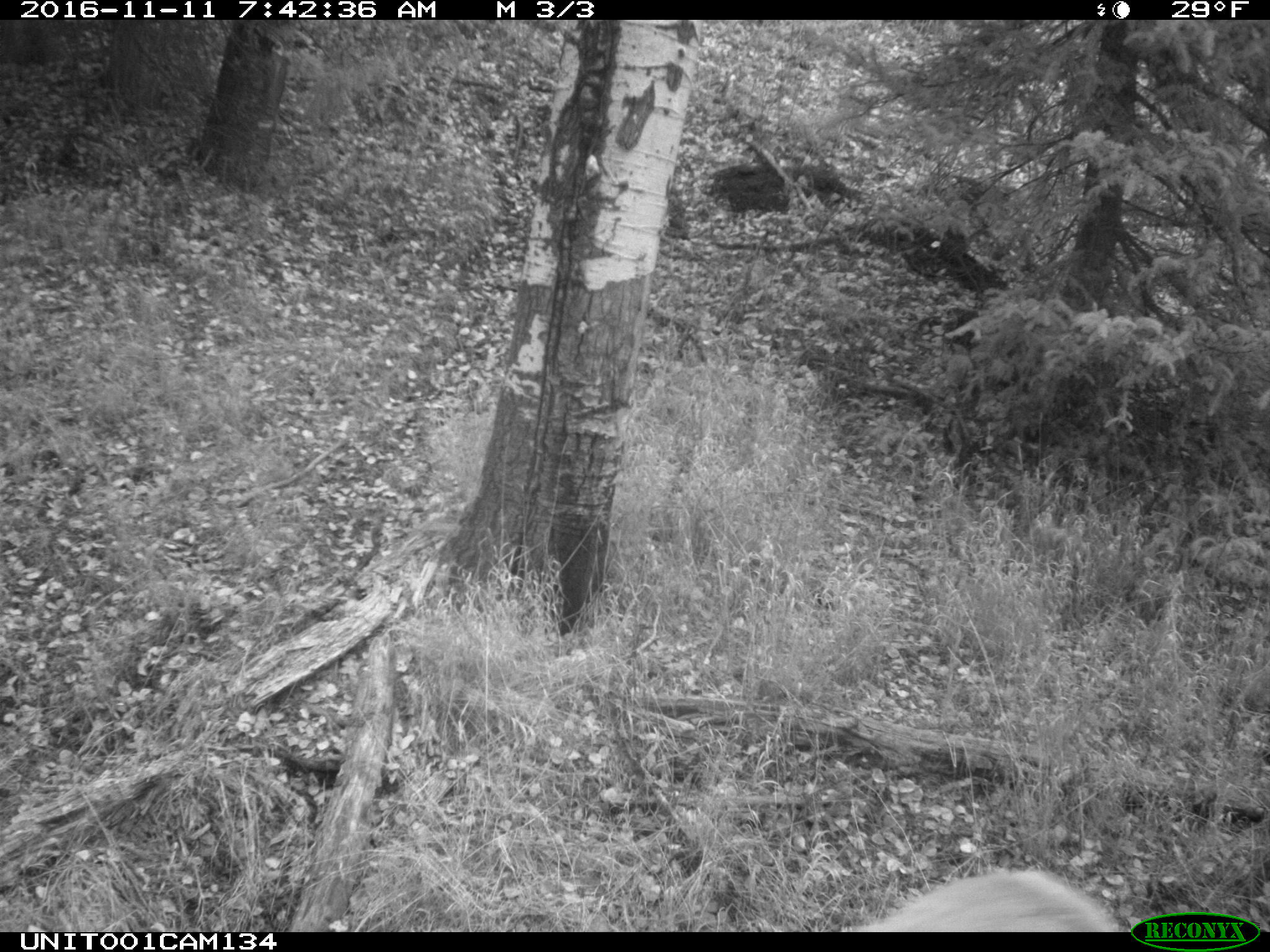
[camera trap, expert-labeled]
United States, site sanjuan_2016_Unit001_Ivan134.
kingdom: Animalia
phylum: Chordata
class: Mammalia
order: Artiodactyla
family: Cervidae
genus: Cervus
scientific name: Cervus elaphus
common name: red deer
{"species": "Cervus elaphus (red deer)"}